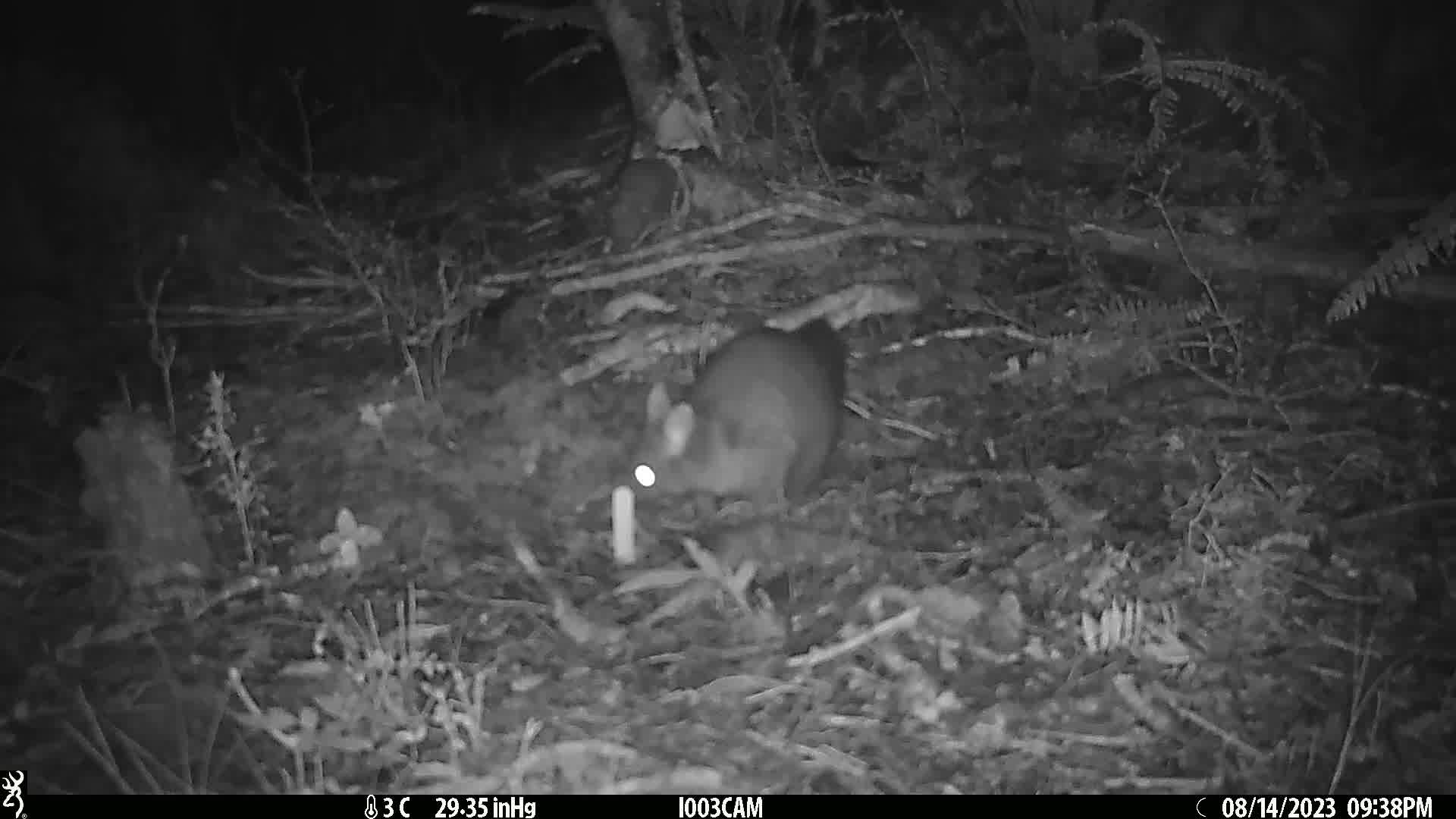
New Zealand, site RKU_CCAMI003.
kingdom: Animalia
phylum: Chordata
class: Mammalia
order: Diprotodontia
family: Phalangeridae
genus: Trichosurus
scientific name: Trichosurus vulpecula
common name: common brushtail possum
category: possum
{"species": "possum (common brushtail possum) (Trichosurus vulpecula)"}